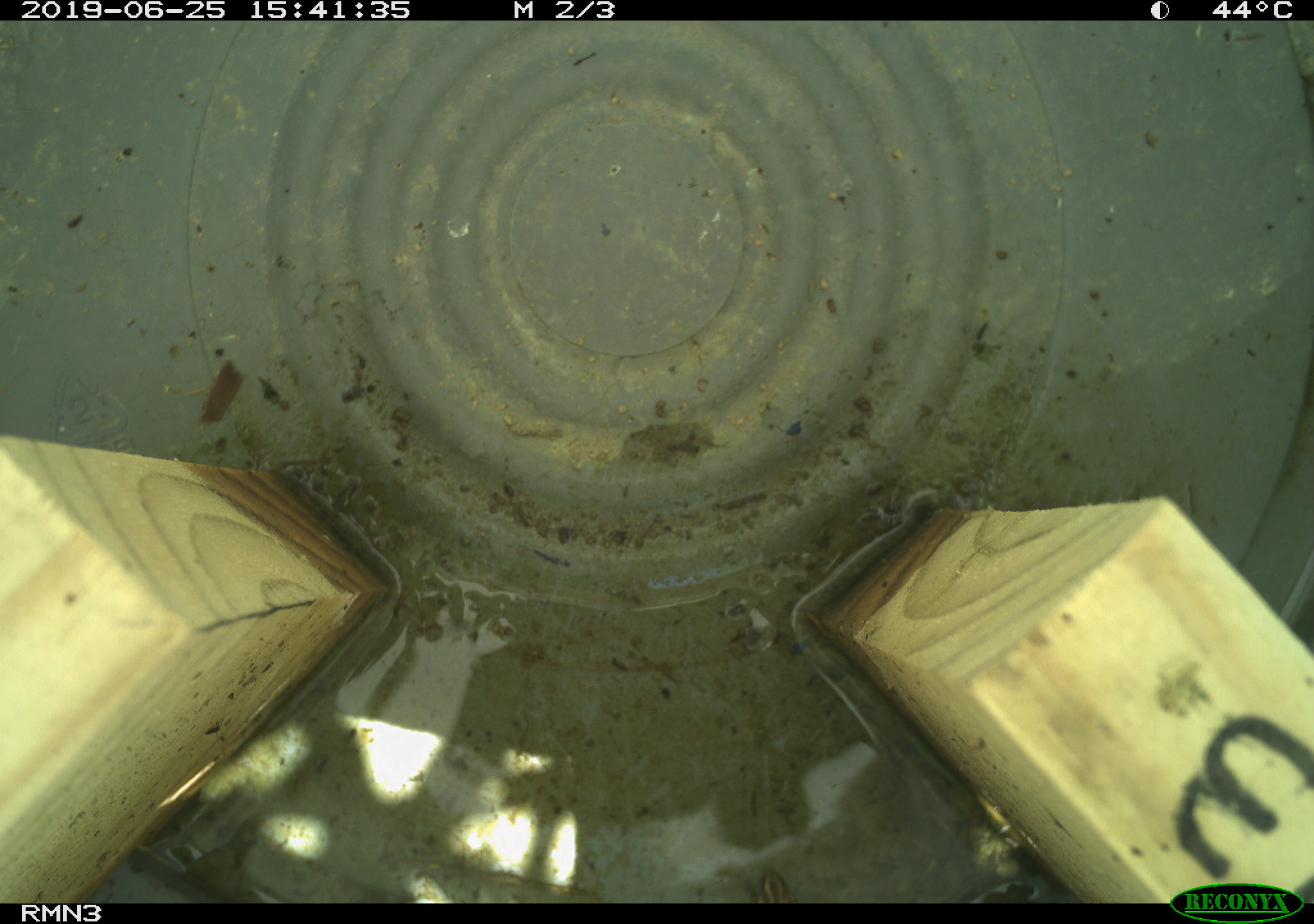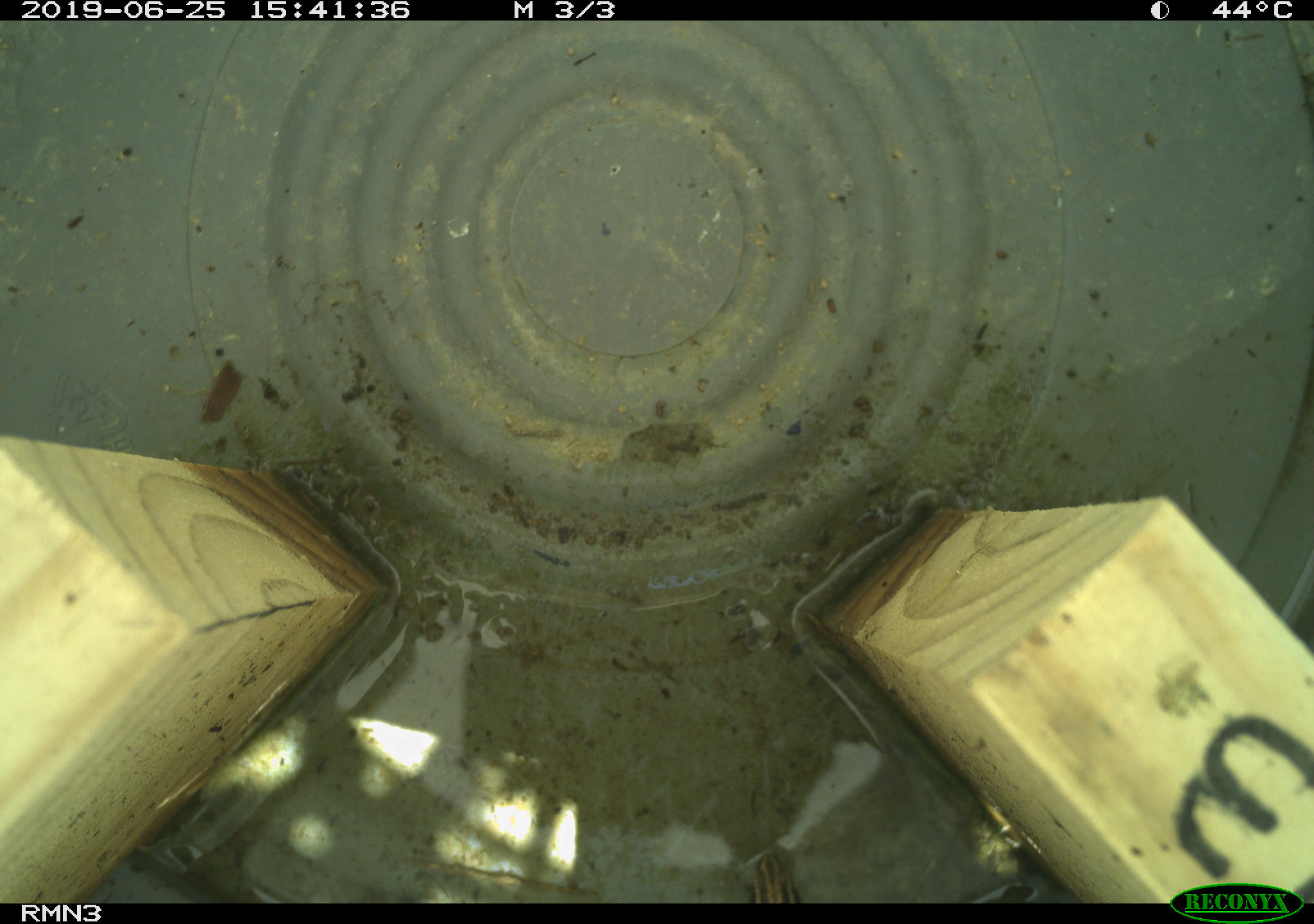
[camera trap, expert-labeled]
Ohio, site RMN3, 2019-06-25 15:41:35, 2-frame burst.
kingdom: Animalia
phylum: Chordata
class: Reptilia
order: Squamata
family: Scincidae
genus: Plestiodon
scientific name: Plestiodon fasciatus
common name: common five-lined skink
Common five-lined skink (Plestiodon fasciatus).